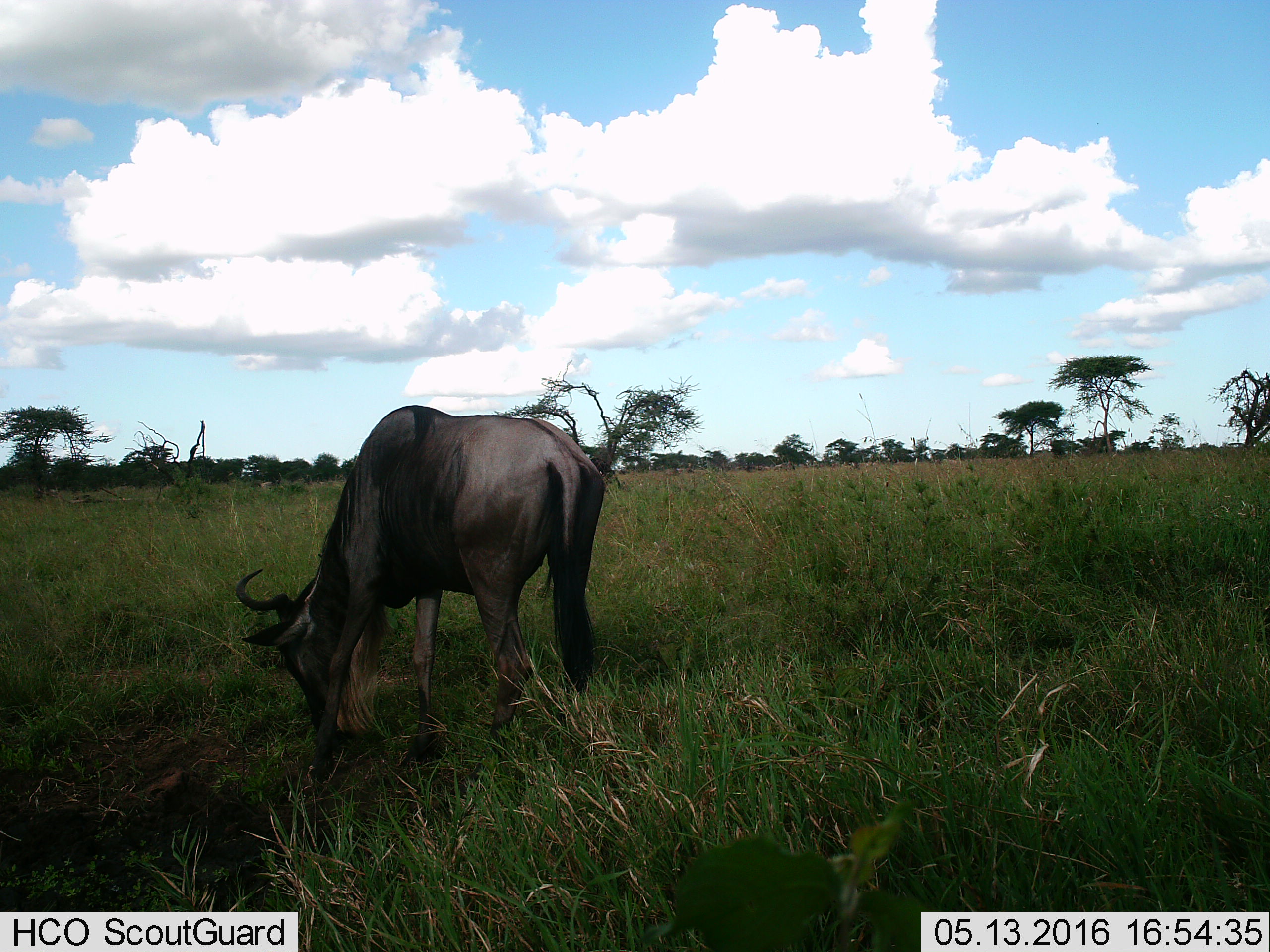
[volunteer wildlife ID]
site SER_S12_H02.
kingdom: Animalia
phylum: Chordata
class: Mammalia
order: Artiodactyla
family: Bovidae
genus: Connochaetes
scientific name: Connochaetes taurinus taurinus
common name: blue wildebeest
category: wildebeestblue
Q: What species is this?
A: Wildebeestblue (blue wildebeest) (Connochaetes taurinus taurinus).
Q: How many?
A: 1.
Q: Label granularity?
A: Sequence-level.